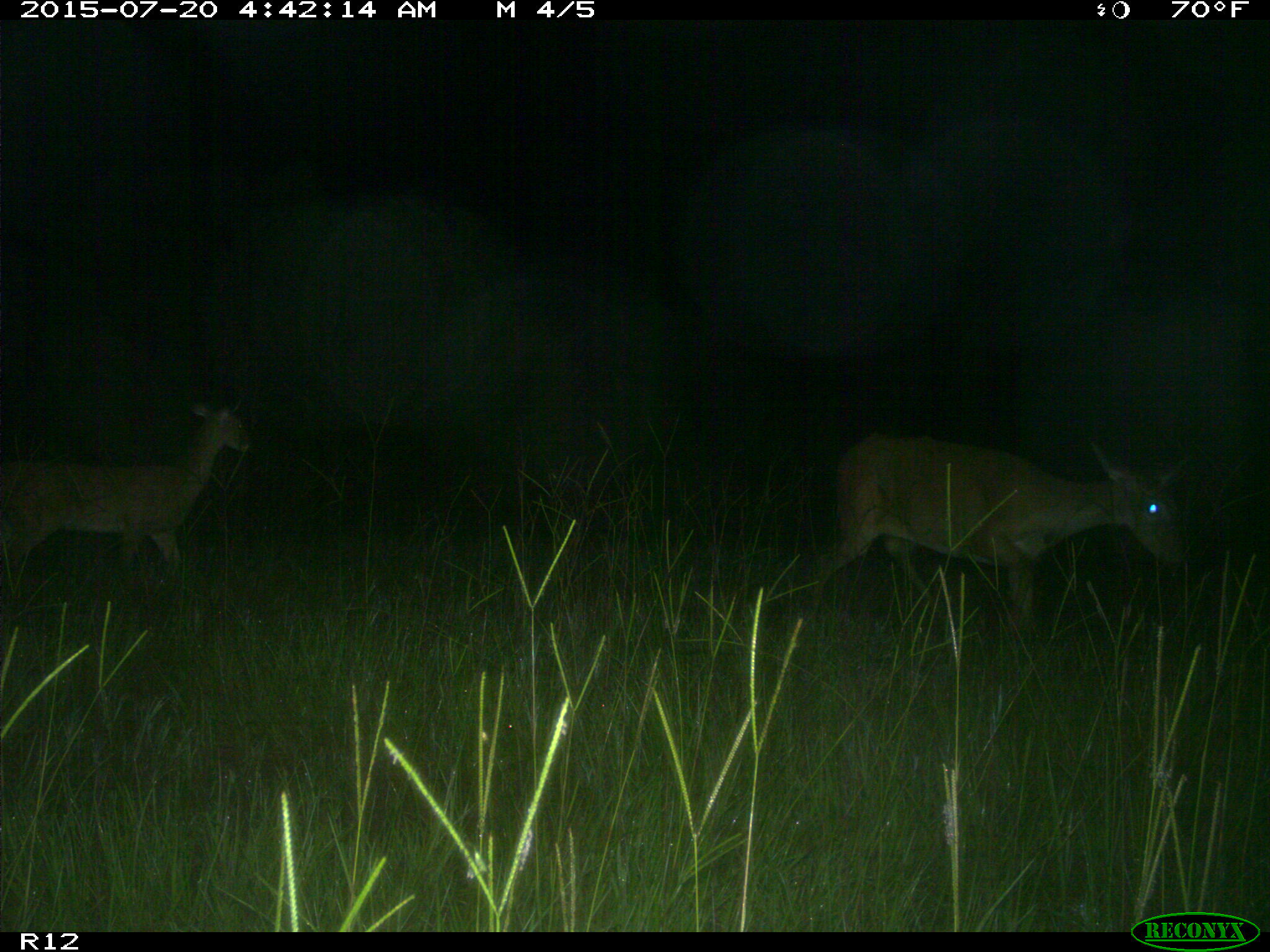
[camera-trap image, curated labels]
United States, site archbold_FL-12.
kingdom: Animalia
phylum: Chordata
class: Mammalia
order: Artiodactyla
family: Cervidae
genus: Odocoileus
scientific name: Odocoileus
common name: deer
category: unidentified deer